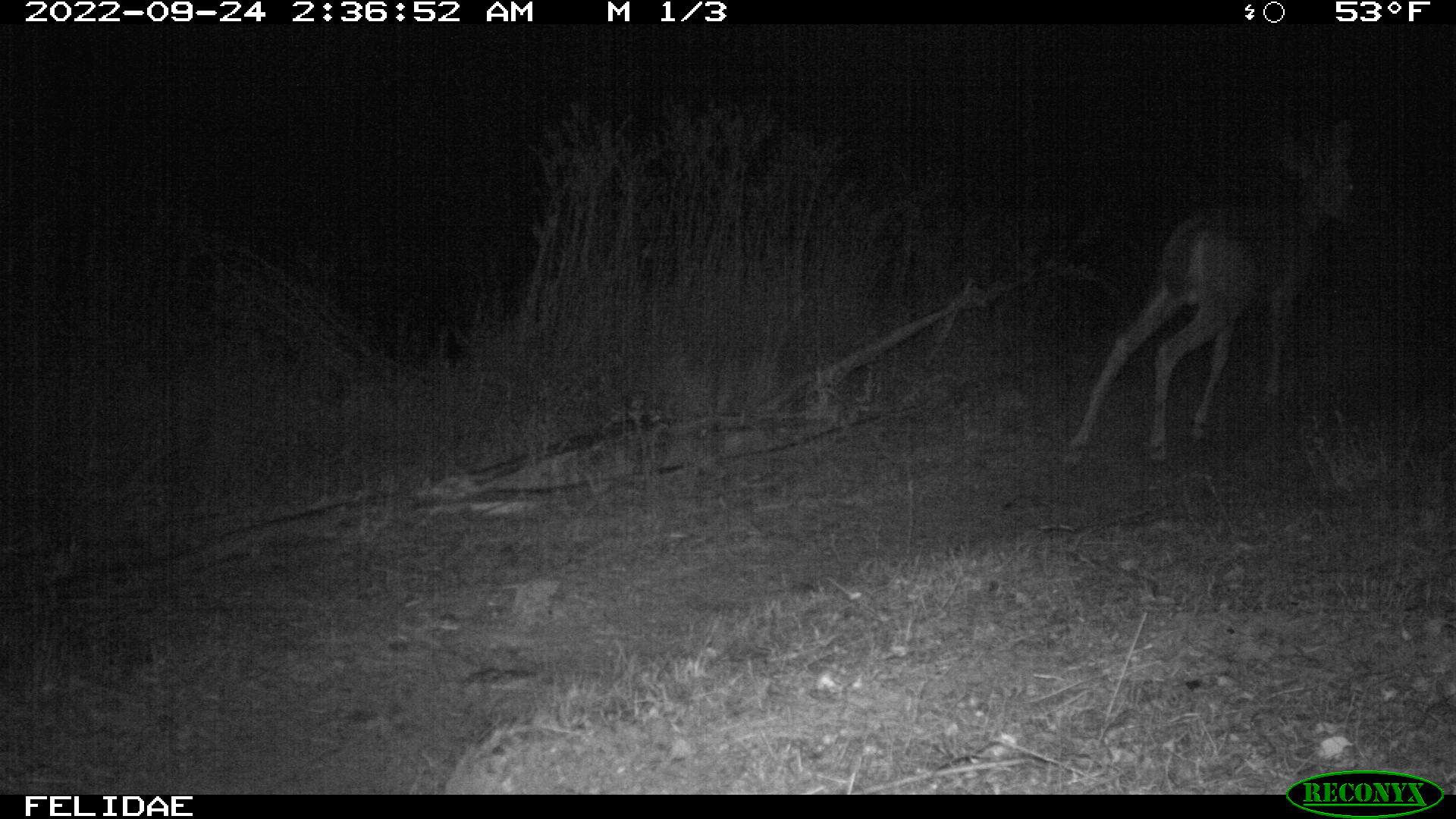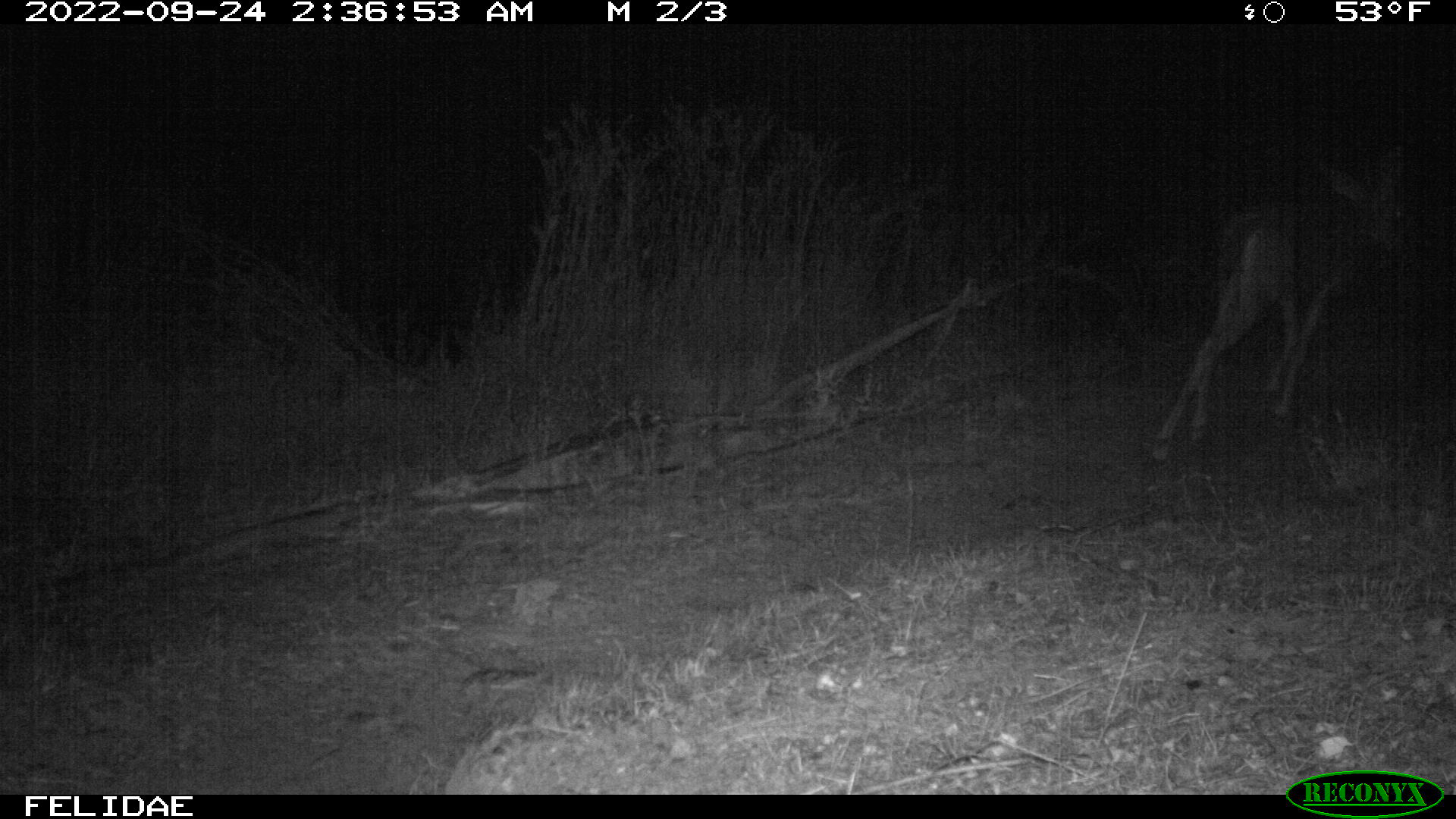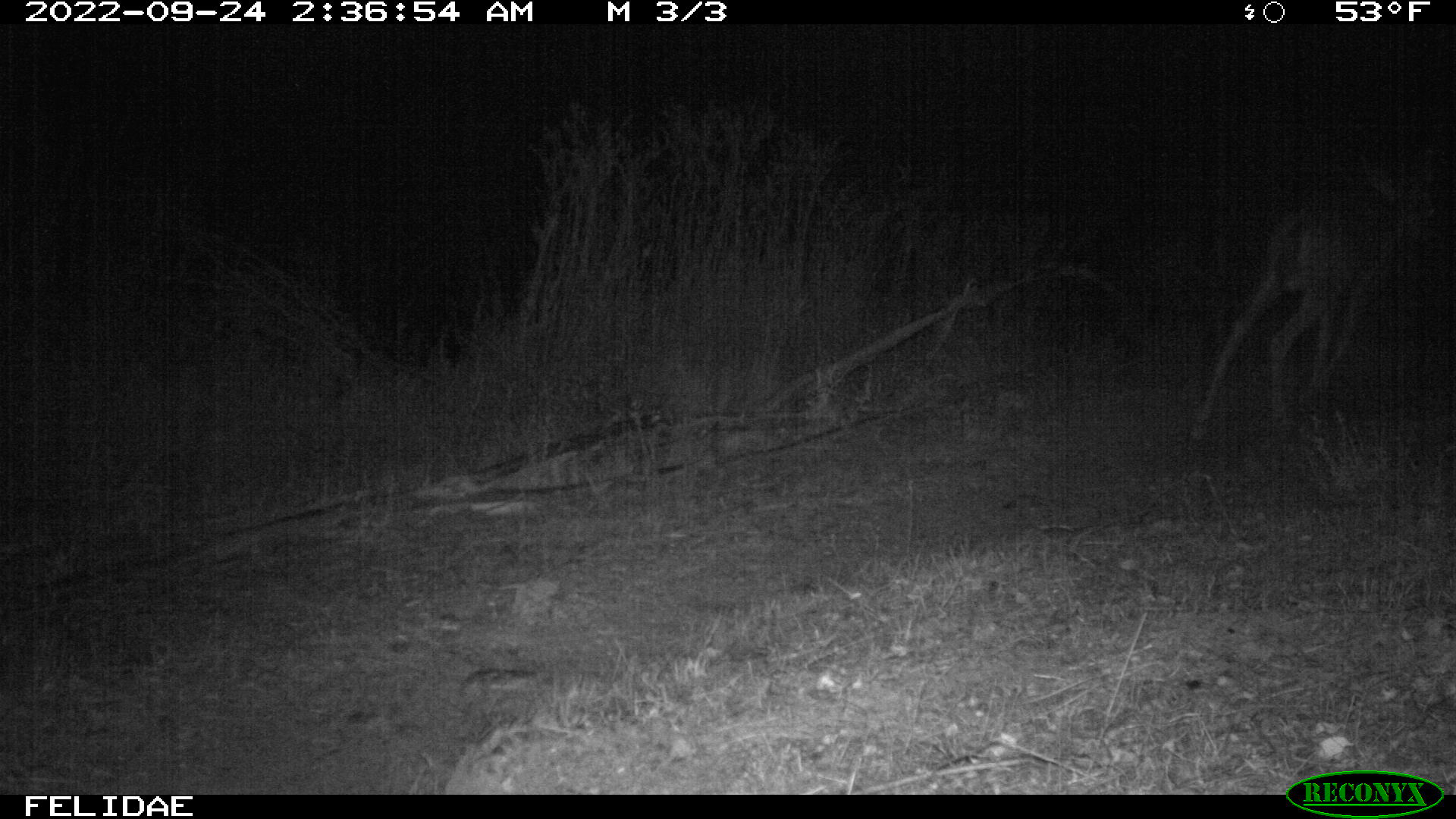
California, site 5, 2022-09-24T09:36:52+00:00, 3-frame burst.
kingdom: Animalia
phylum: Chordata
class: Mammalia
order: Artiodactyla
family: Cervidae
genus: Odocoileus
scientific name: Odocoileus hemionus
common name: mule deer